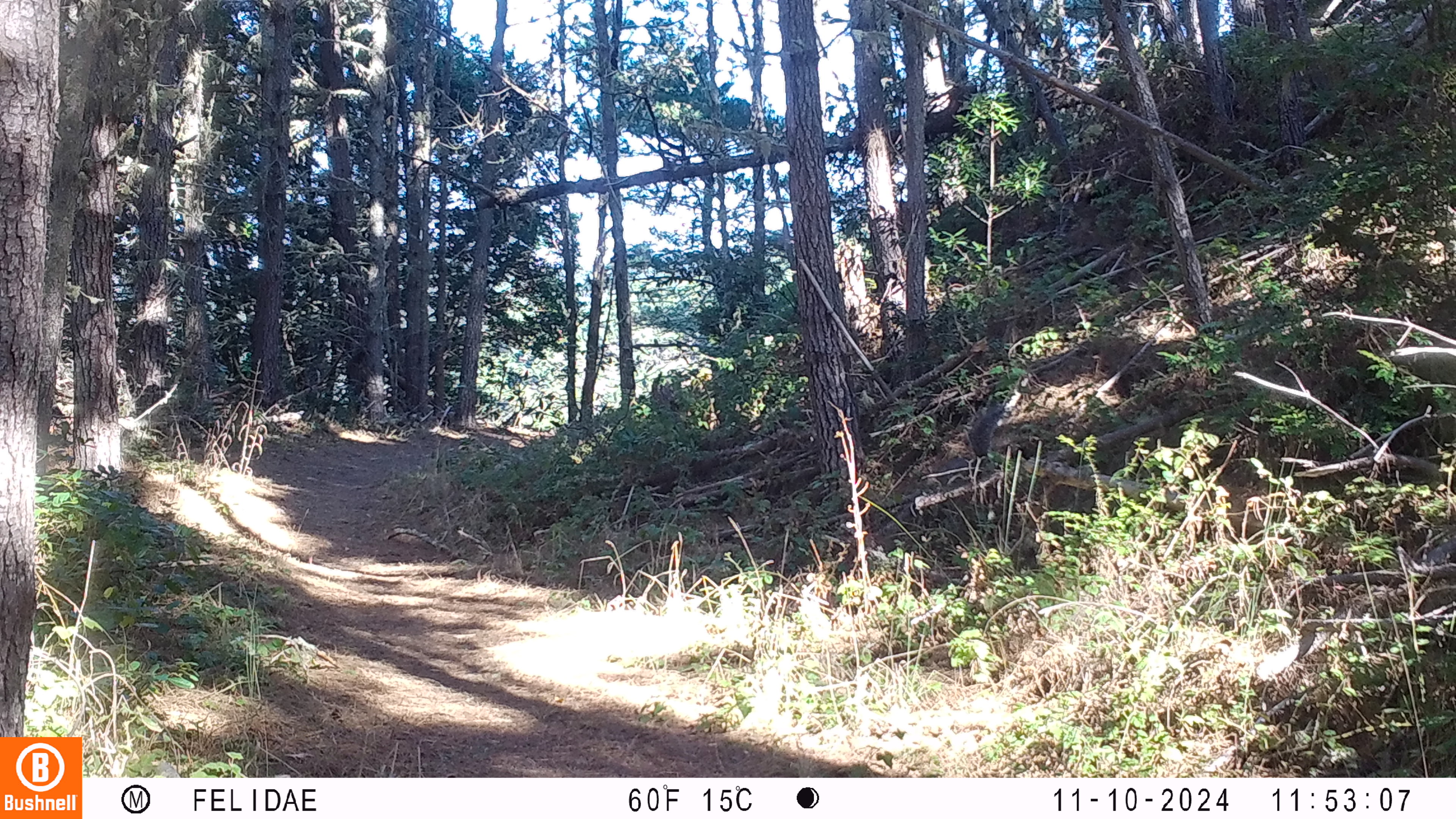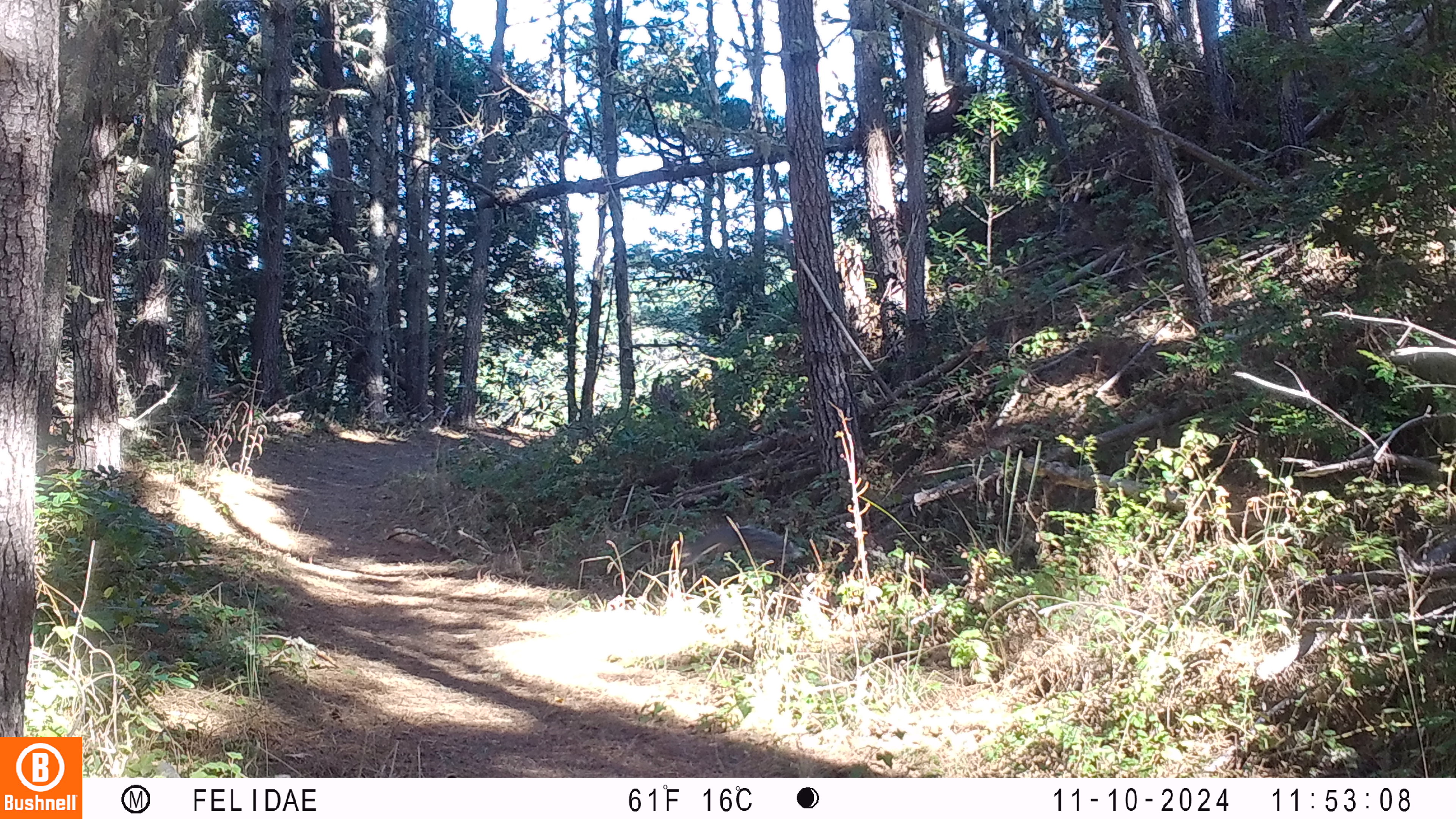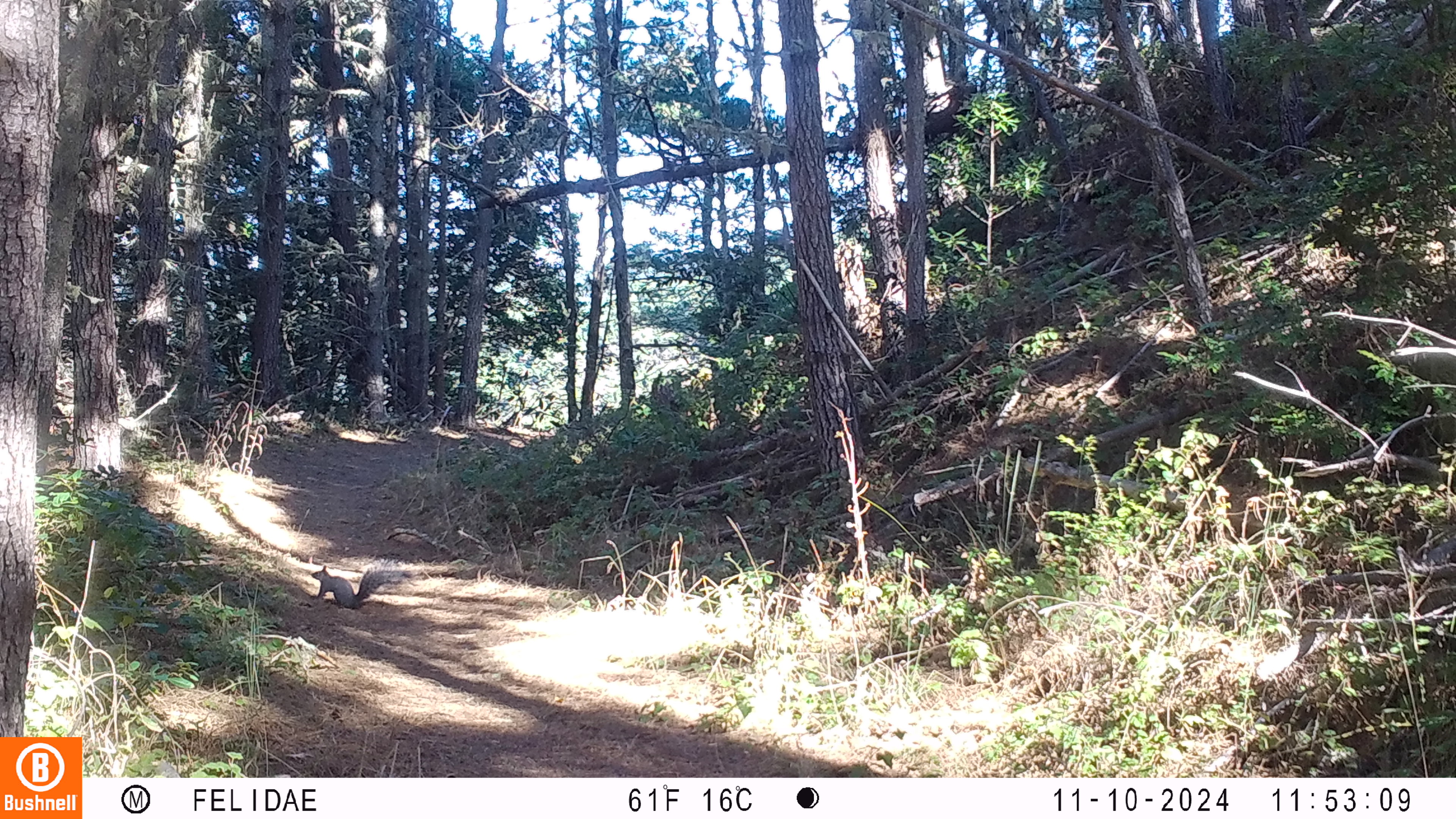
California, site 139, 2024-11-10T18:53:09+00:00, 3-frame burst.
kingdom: Animalia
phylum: Chordata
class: Mammalia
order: Rodentia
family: Sciuridae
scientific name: Sciuridae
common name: squirrel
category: unknown squirrel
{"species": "unknown squirrel (squirrel) (Sciuridae)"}